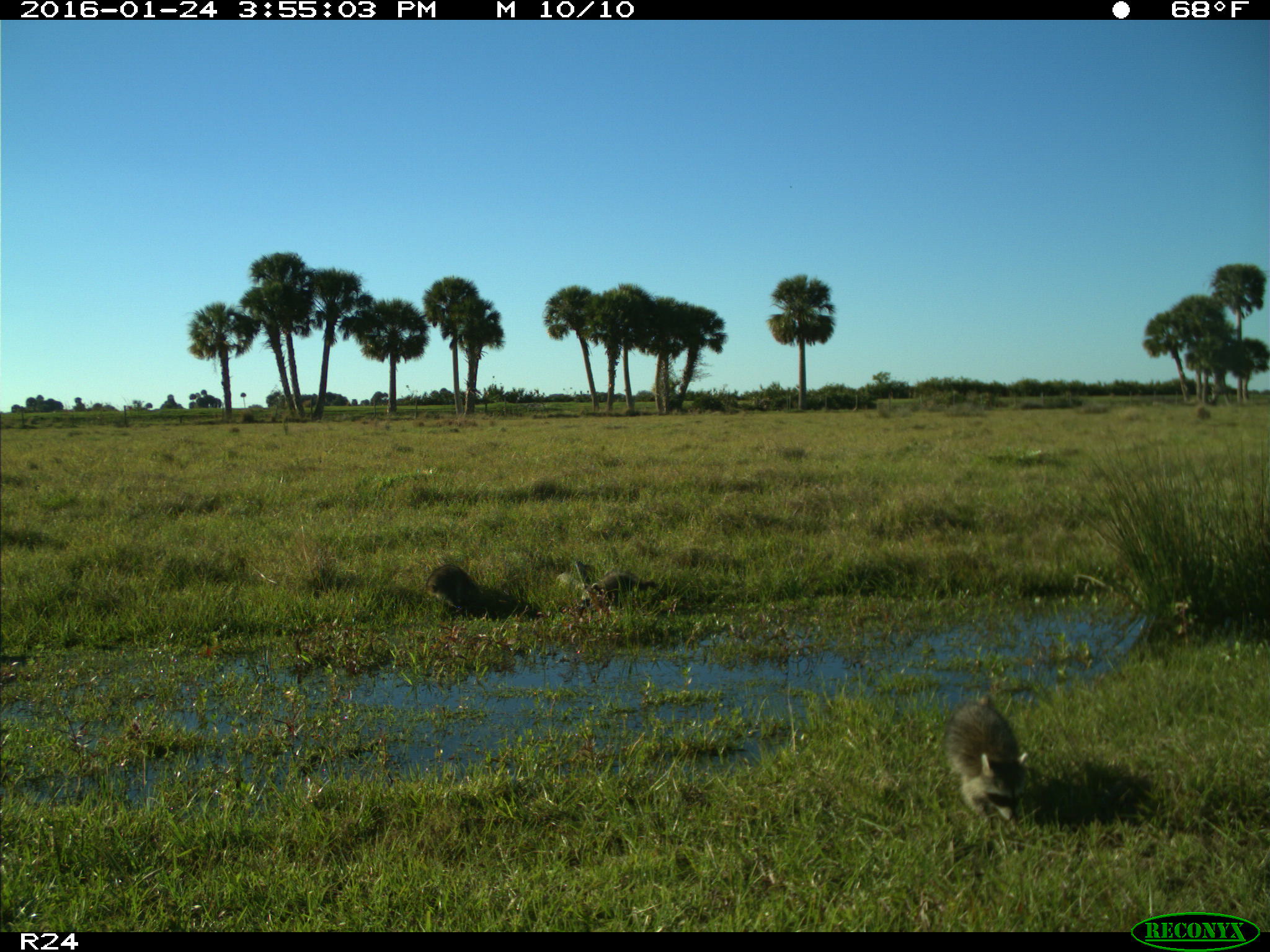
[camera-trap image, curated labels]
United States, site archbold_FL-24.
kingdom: Animalia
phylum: Chordata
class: Mammalia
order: Carnivora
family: Procyonidae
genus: Procyon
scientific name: Procyon lotor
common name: common raccoon